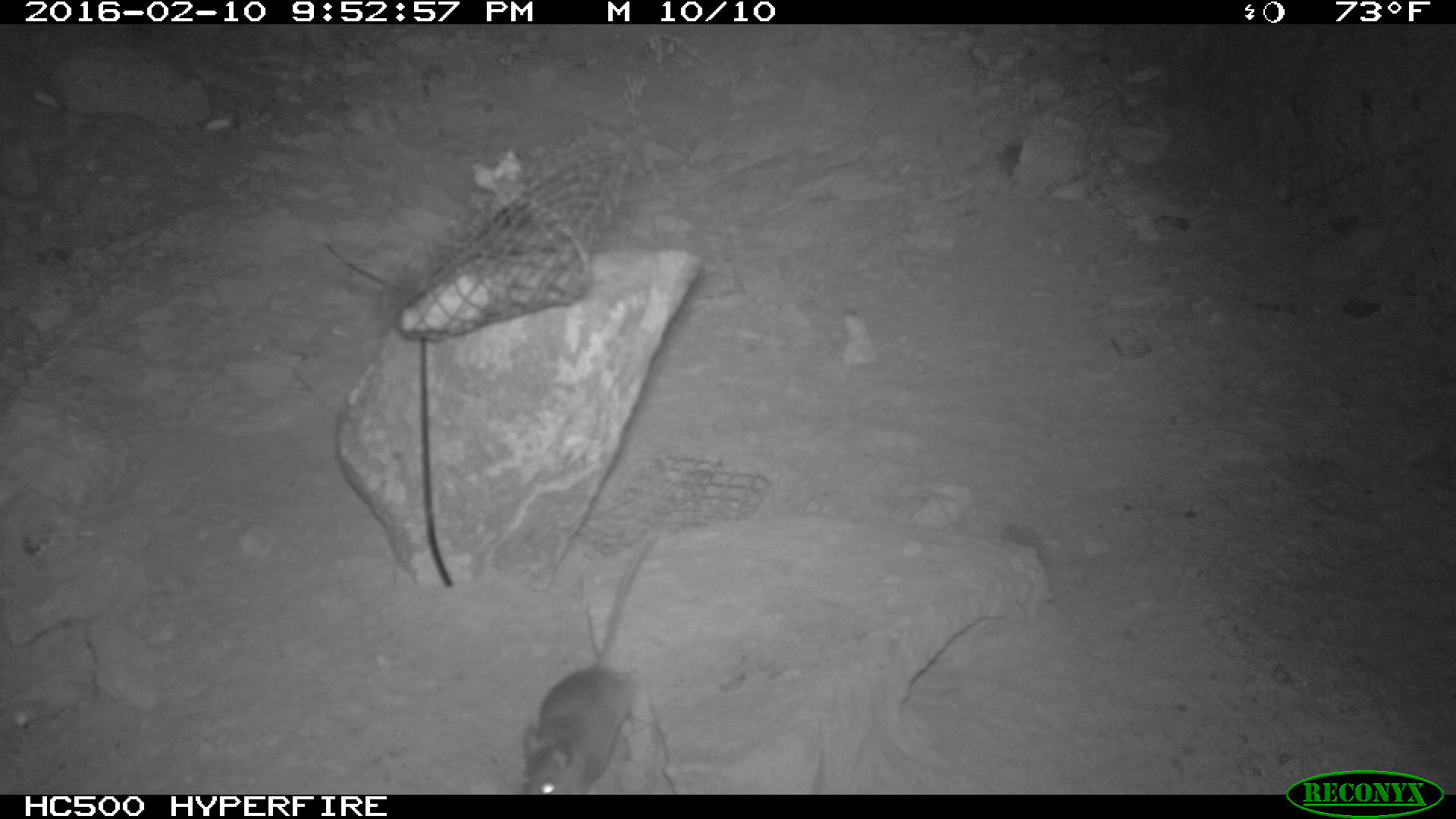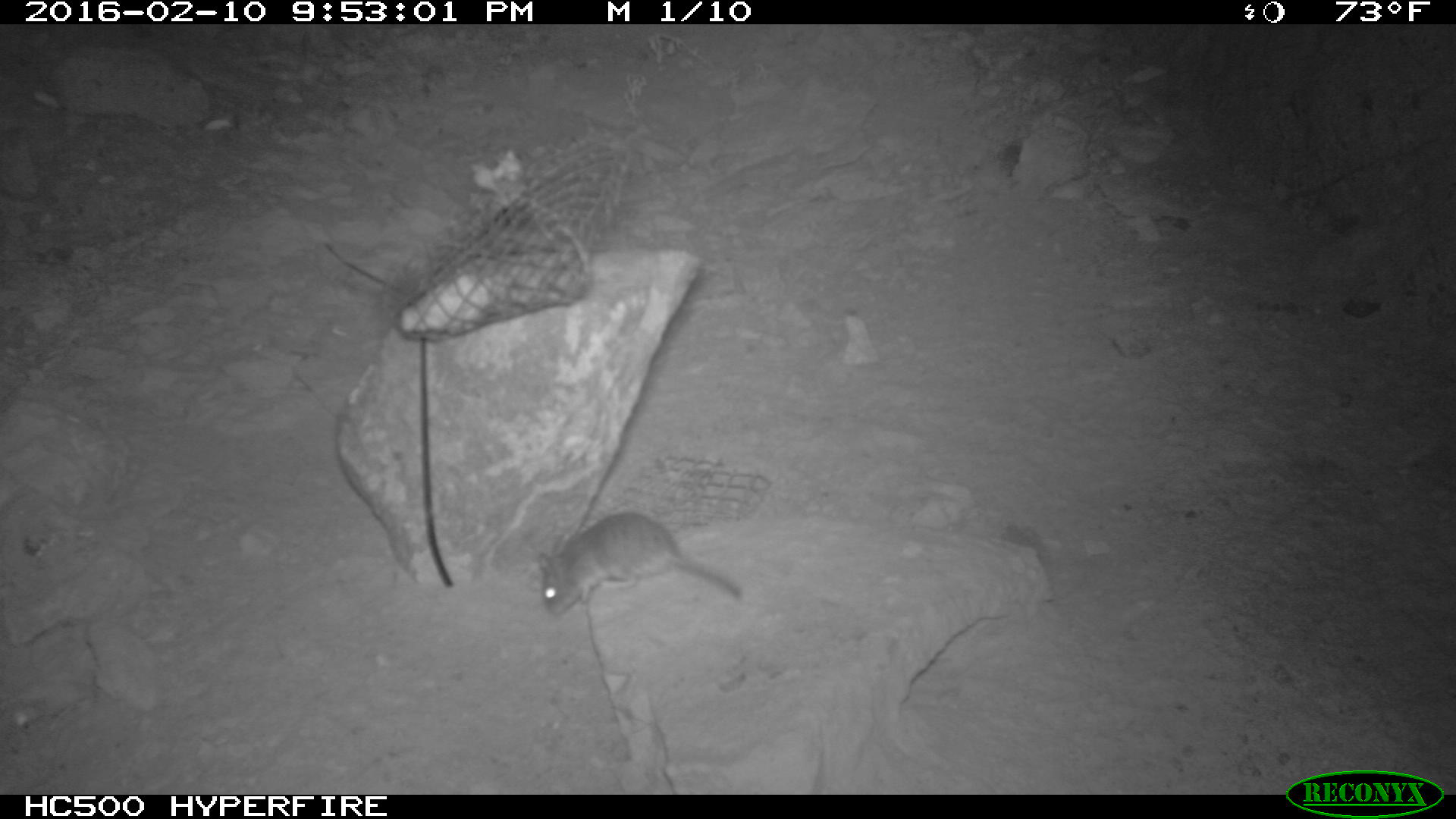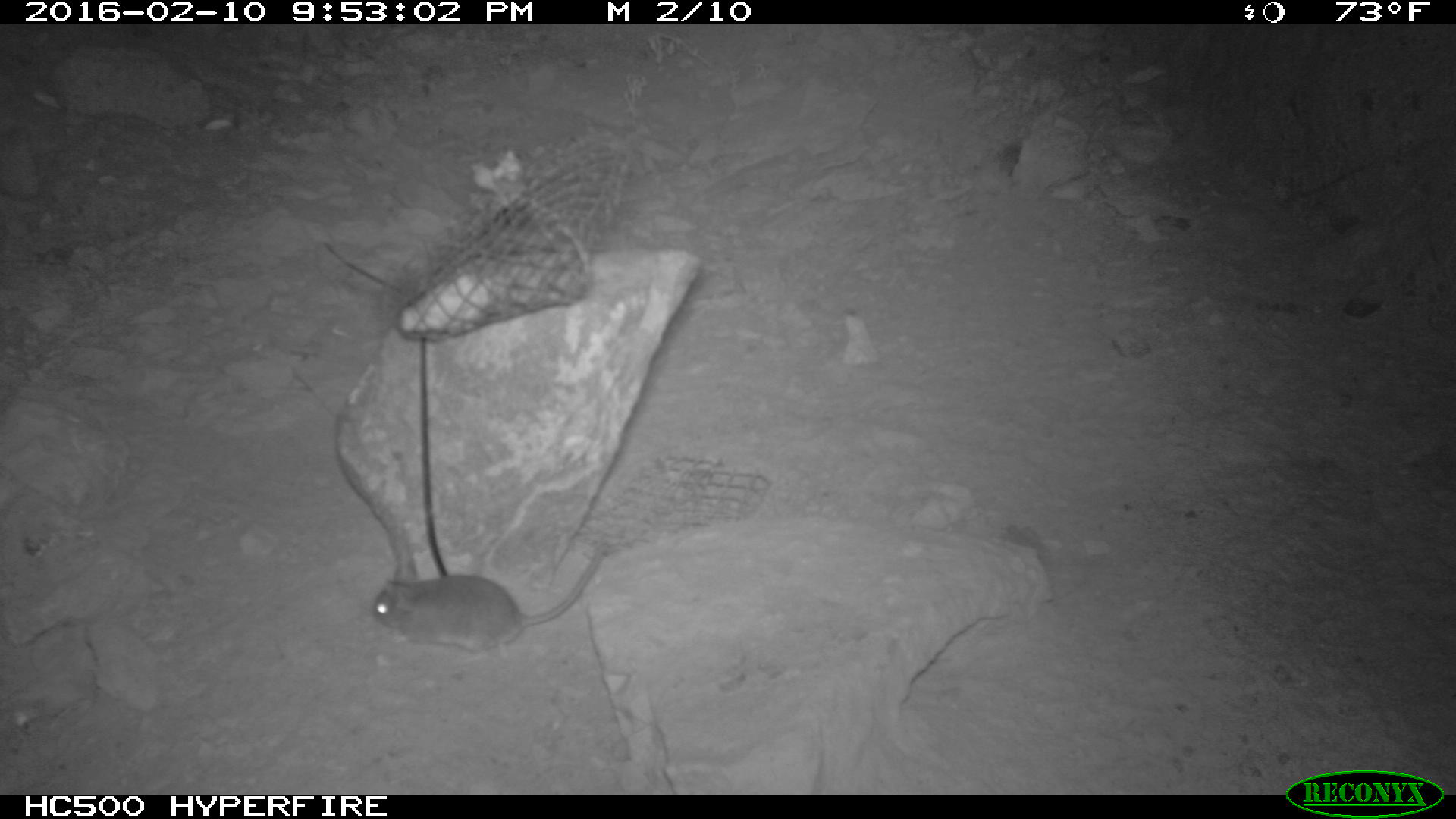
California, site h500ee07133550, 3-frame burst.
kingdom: Animalia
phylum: Chordata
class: Mammalia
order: Rodentia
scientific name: Rodentia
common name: rodent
Rodent (Rodentia).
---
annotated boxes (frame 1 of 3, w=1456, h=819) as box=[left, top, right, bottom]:
rodent: box=[516, 532, 657, 795]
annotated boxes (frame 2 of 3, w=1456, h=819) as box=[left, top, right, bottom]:
rodent: box=[535, 513, 742, 616]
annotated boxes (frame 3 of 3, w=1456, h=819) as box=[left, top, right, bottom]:
rodent: box=[370, 547, 606, 663]